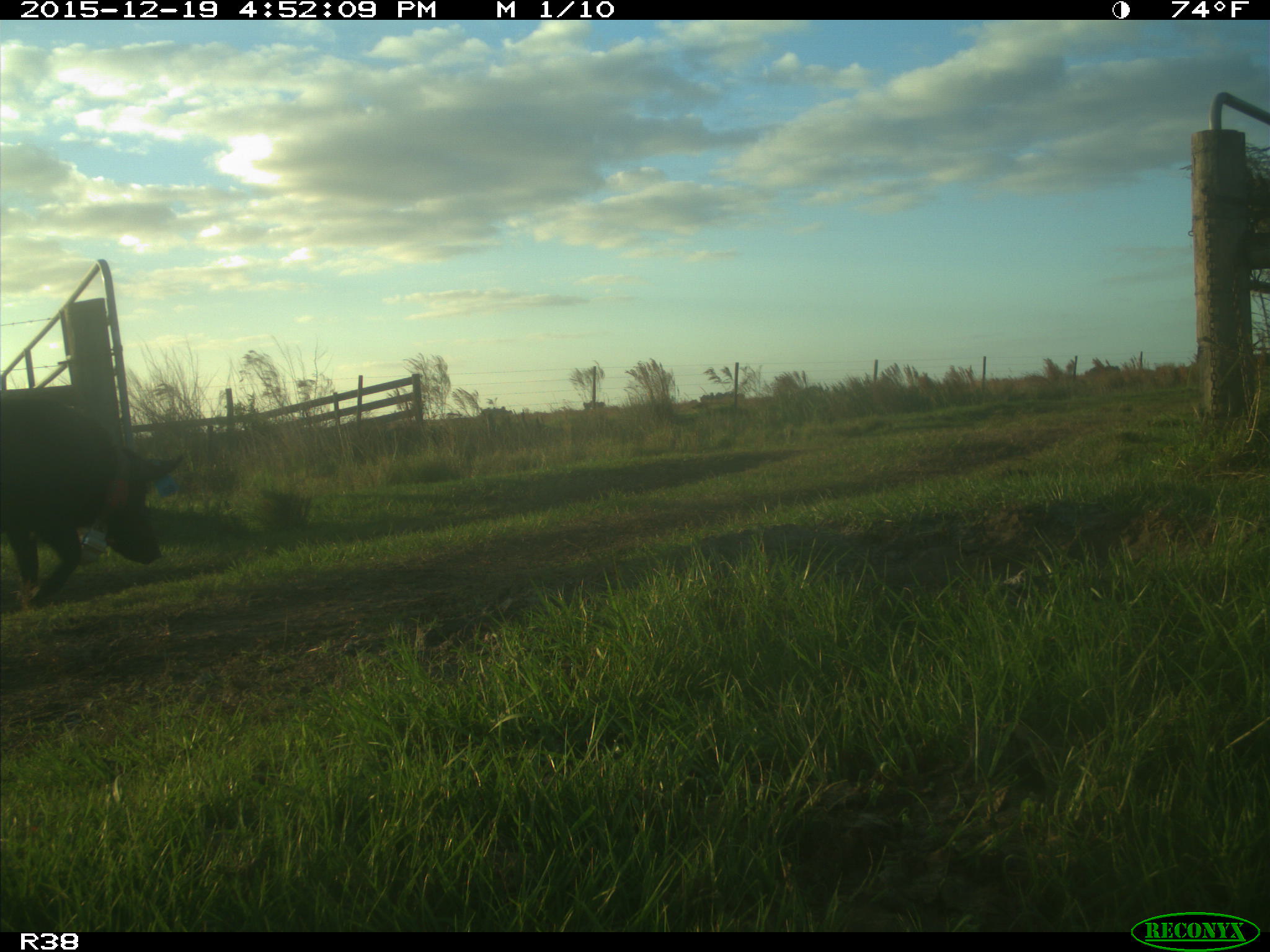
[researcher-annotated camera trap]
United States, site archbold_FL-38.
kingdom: Animalia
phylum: Chordata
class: Mammalia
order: Artiodactyla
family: Suidae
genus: Sus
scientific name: Sus scrofa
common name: wild boar